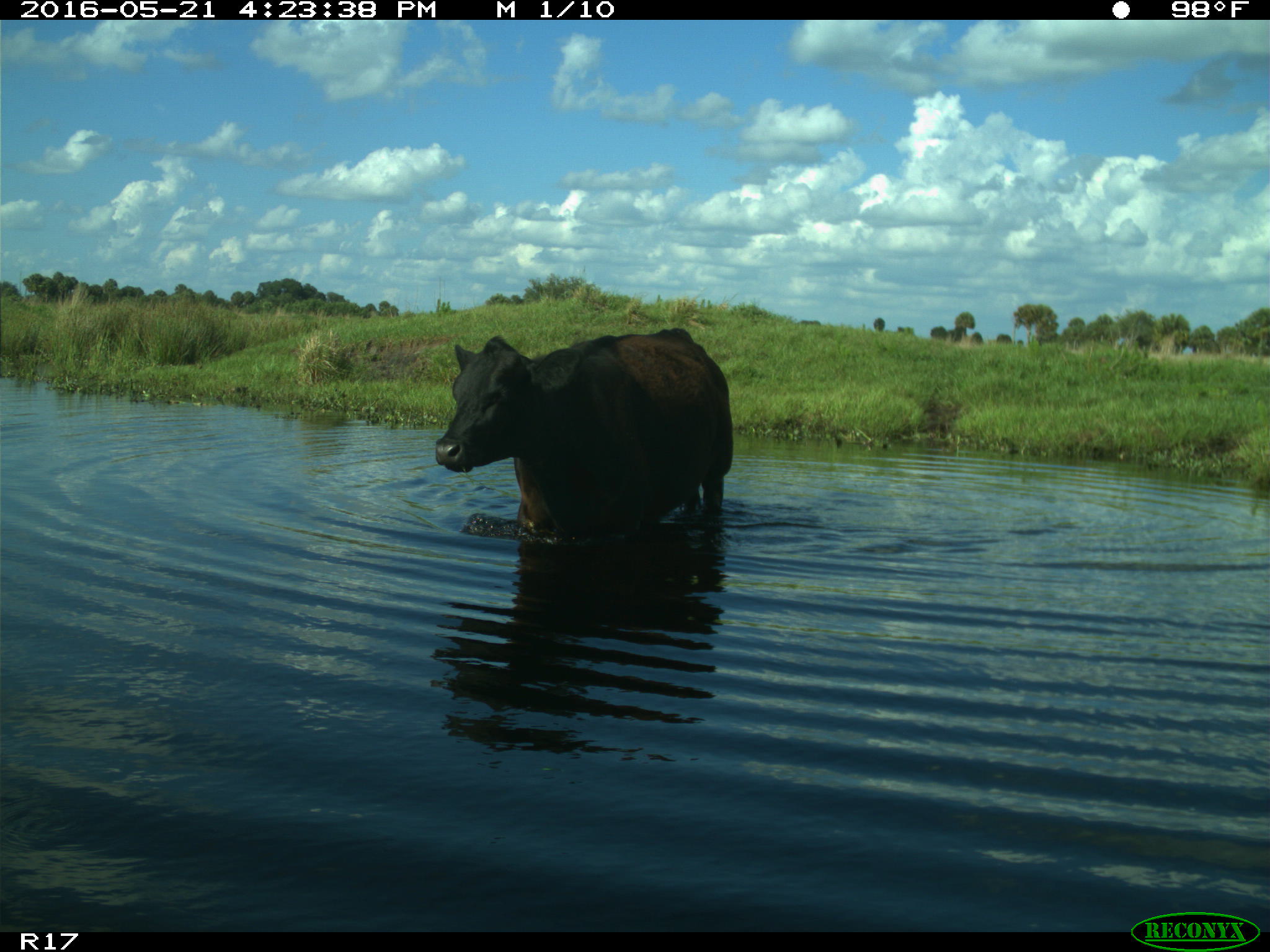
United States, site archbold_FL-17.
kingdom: Animalia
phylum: Chordata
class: Mammalia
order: Artiodactyla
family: Bovidae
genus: Bos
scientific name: Bos taurus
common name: domestic cow